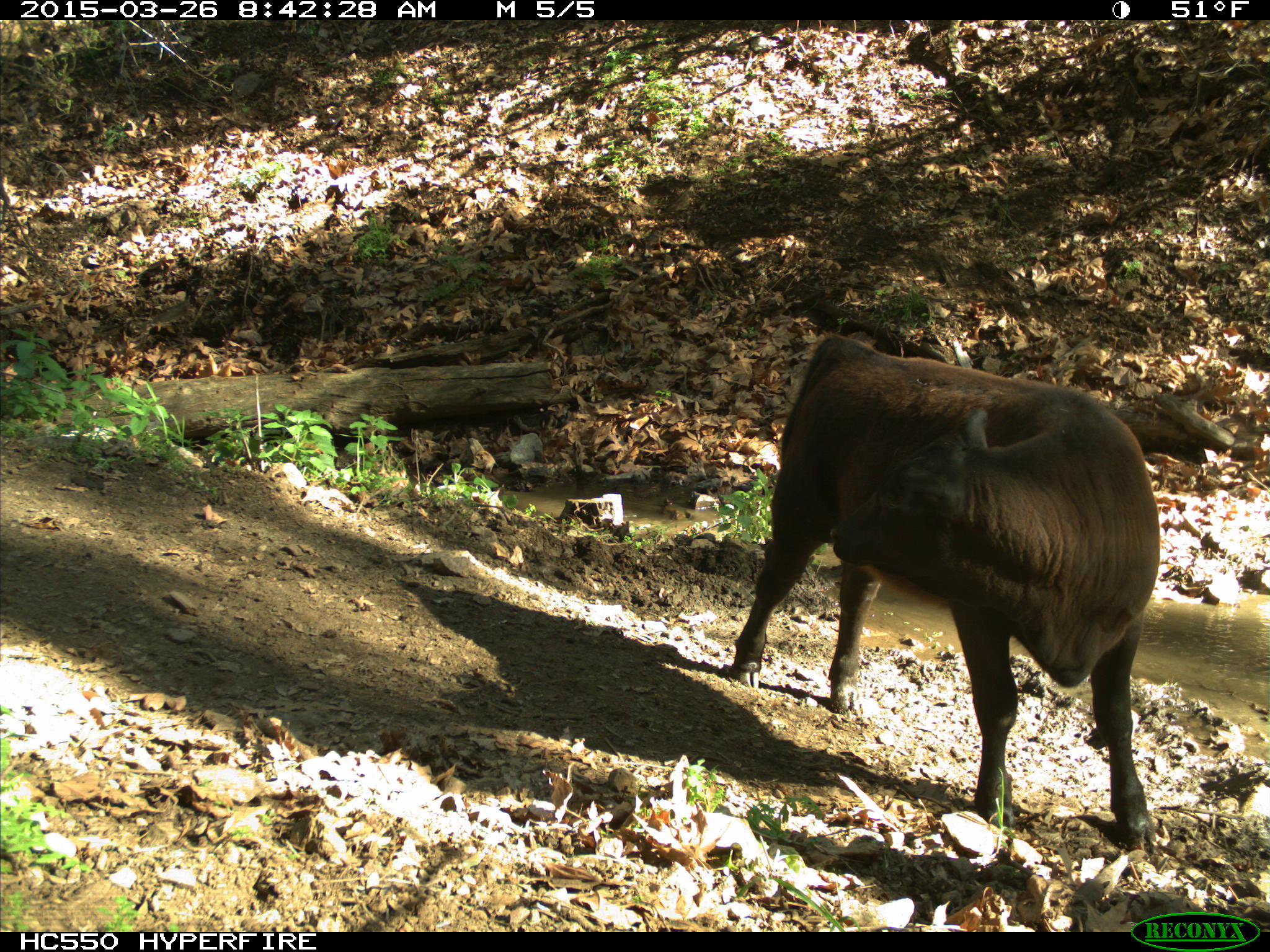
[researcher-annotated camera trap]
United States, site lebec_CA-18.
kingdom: Animalia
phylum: Chordata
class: Mammalia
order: Artiodactyla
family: Bovidae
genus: Bos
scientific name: Bos taurus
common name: domestic cow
Bos taurus (domestic cow).